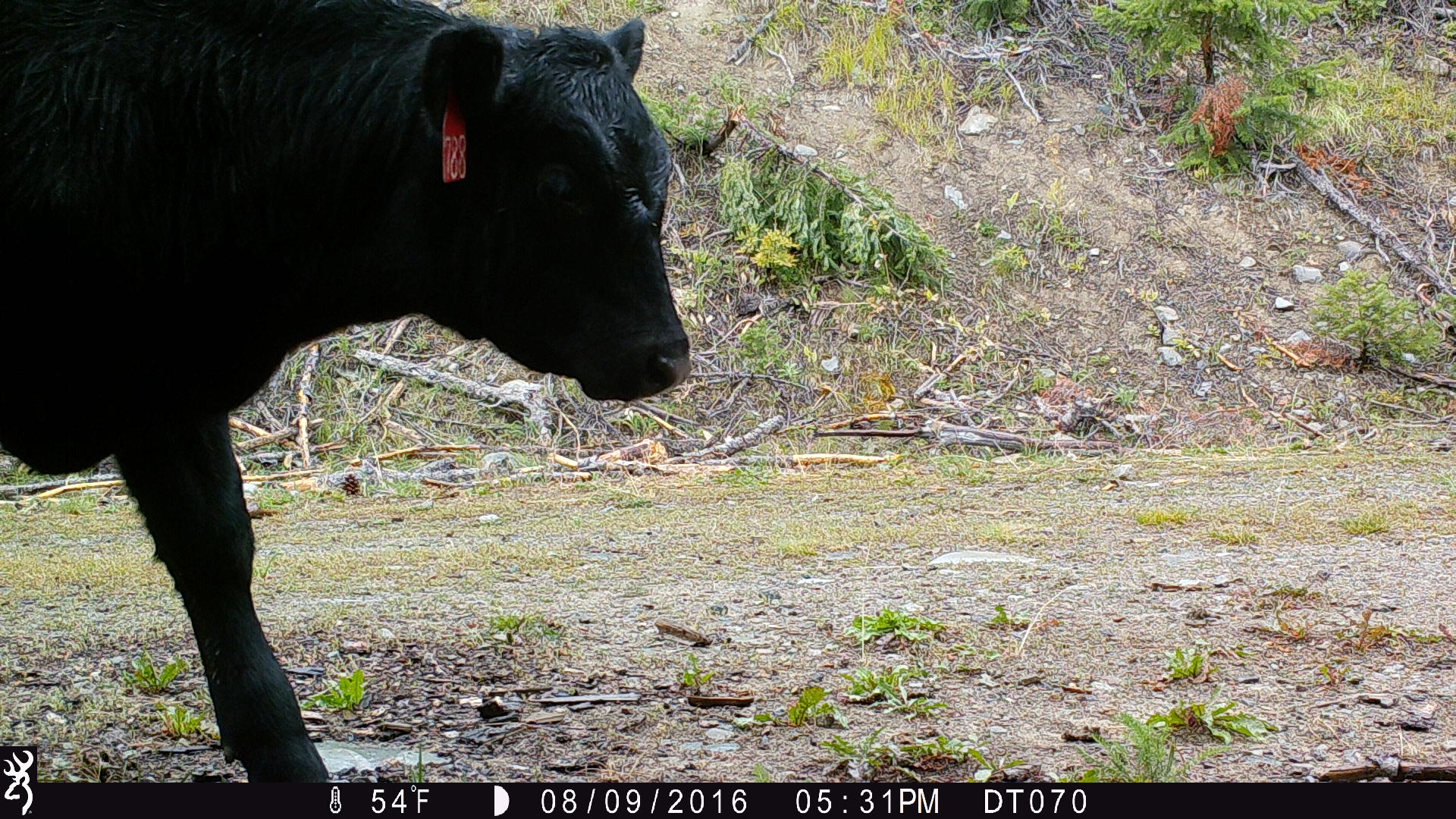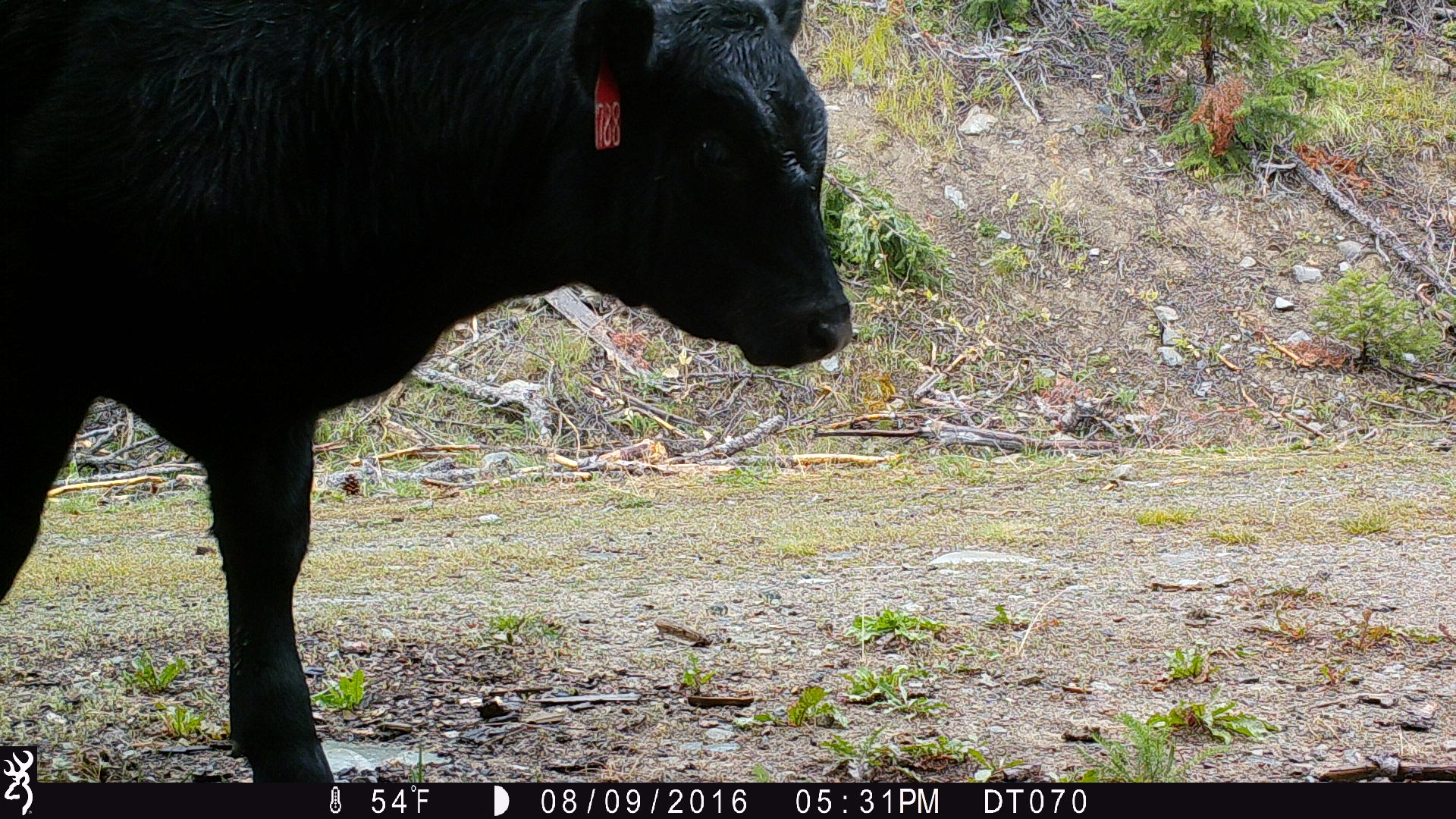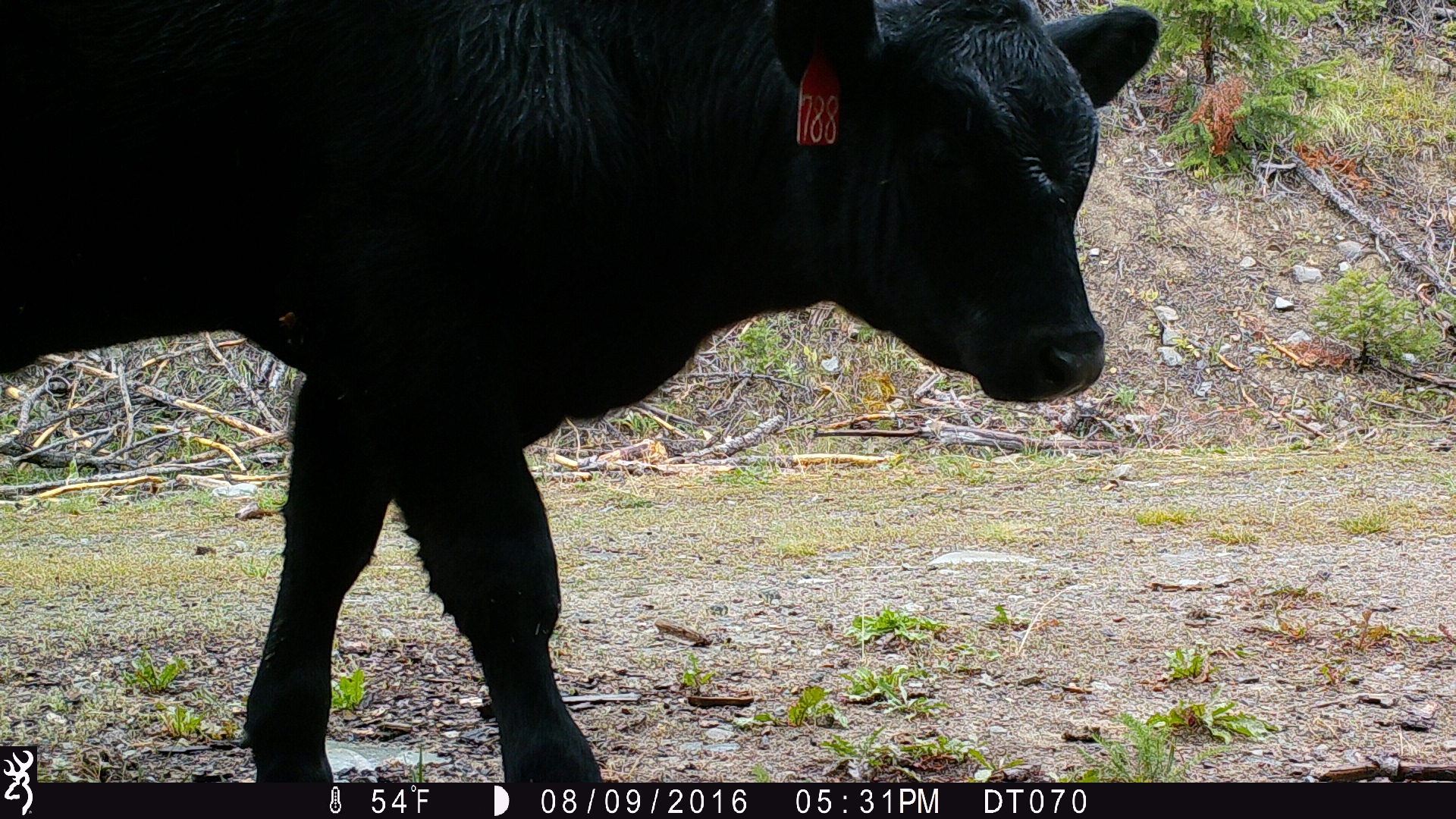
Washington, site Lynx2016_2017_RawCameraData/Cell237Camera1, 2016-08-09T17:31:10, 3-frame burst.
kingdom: Animalia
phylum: Chordata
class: Mammalia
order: Artiodactyla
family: Bovidae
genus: Bos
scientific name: Bos taurus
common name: domestic cattle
Domestic cattle (Bos taurus). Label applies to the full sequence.